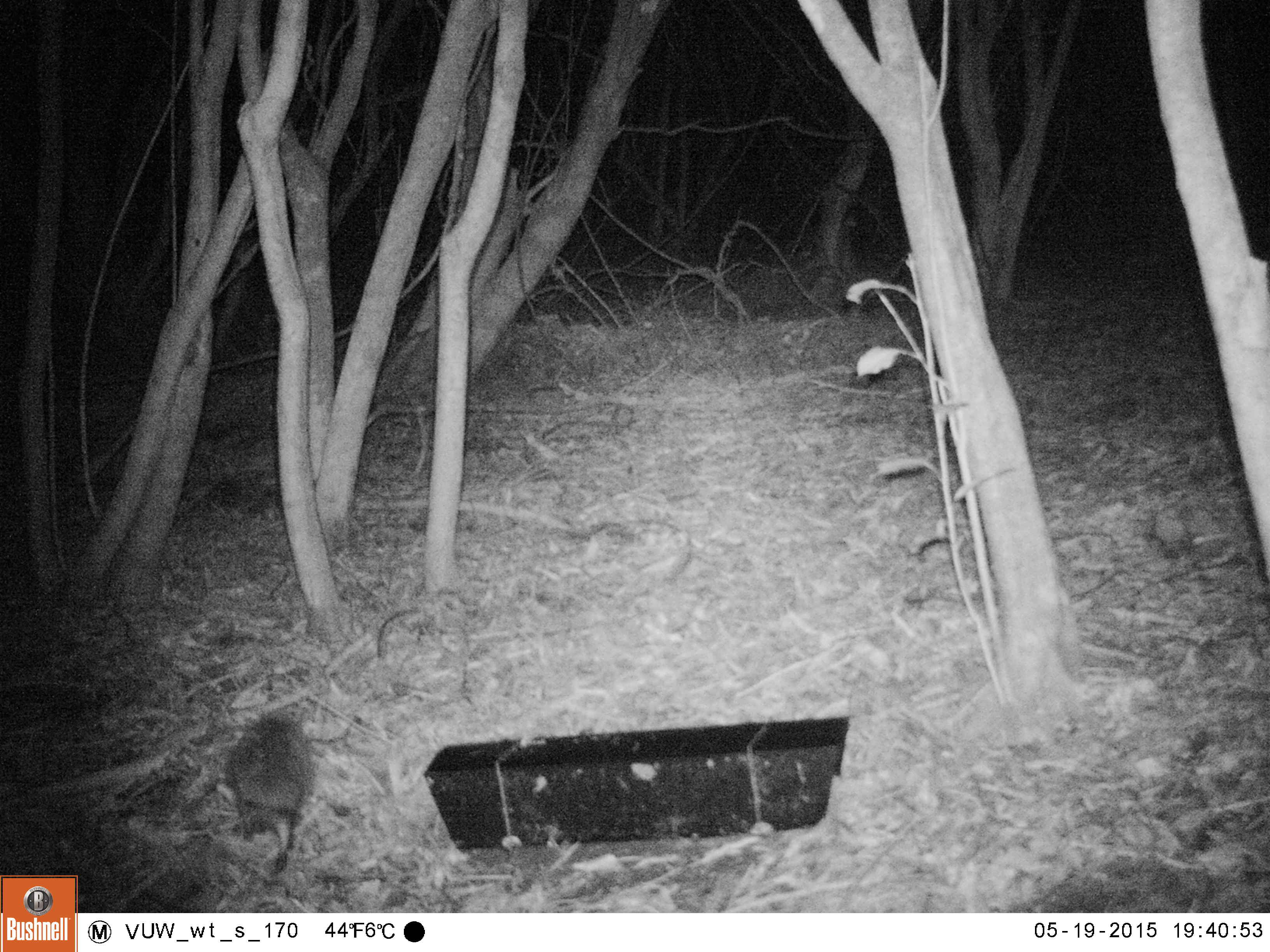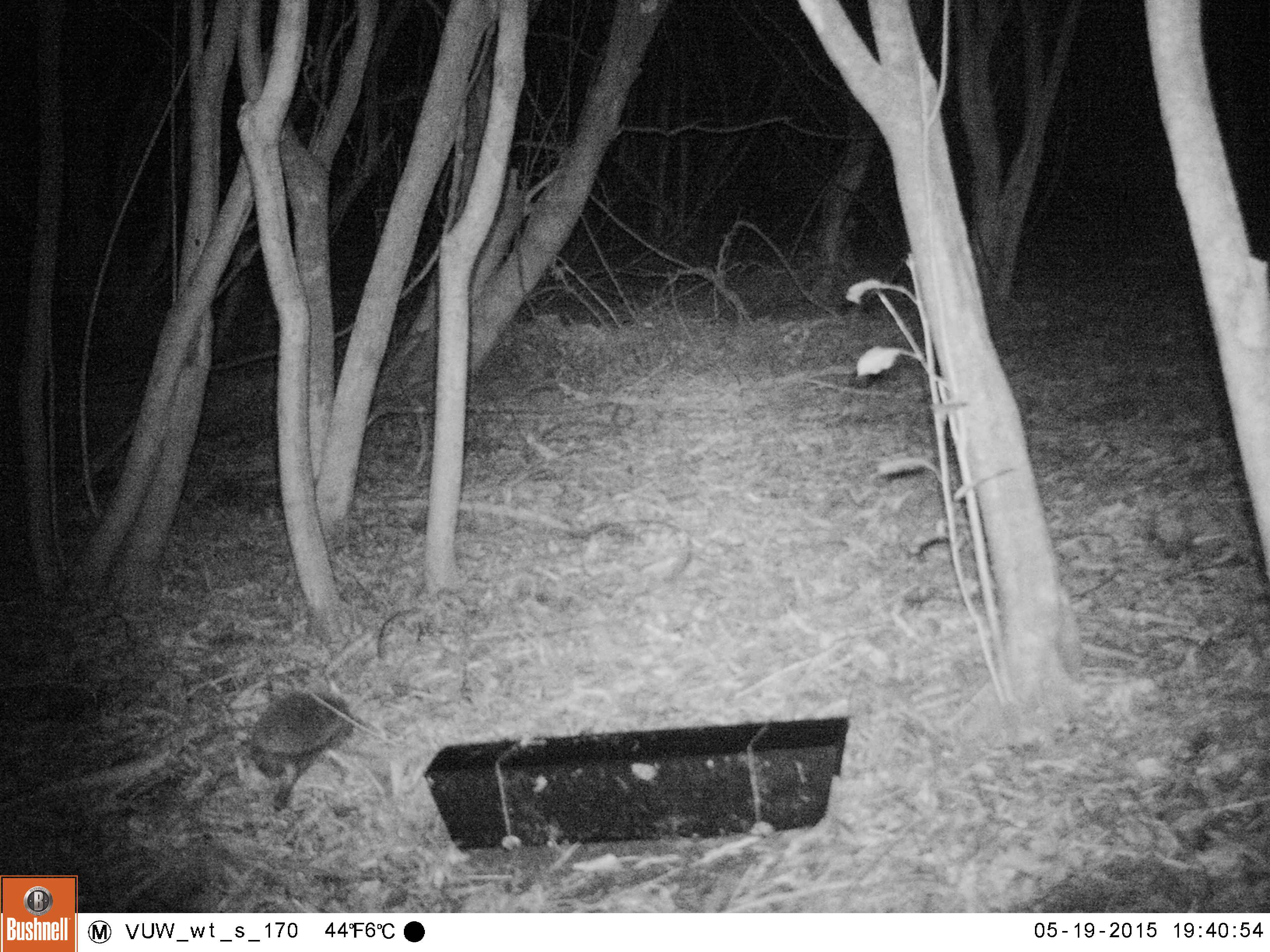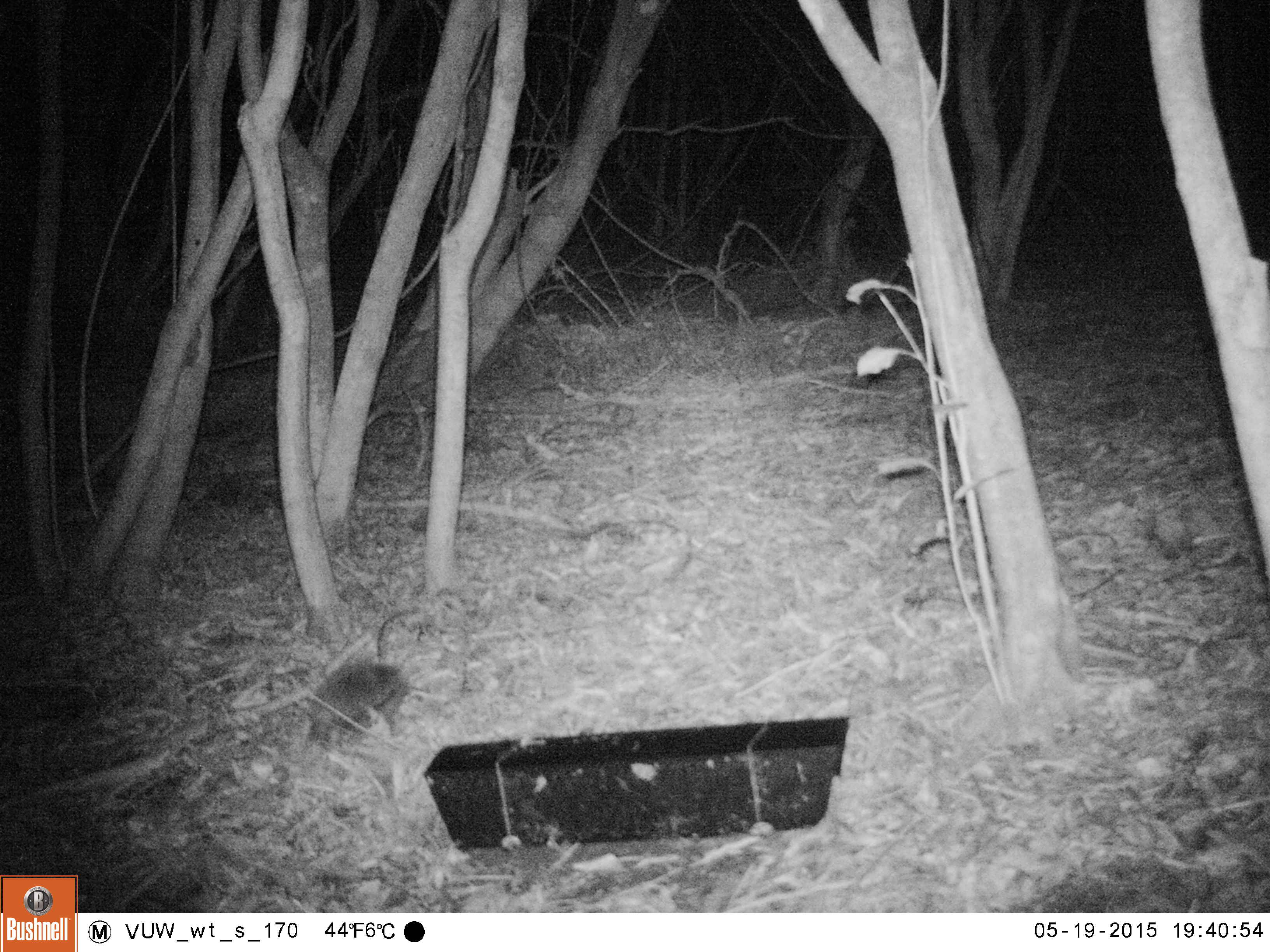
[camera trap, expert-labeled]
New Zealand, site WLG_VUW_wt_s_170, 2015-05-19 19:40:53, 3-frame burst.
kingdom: Animalia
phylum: Chordata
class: Mammalia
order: Eulipotyphla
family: Erinaceidae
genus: Erinaceus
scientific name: Erinaceus europaeus europaeus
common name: european hedgehog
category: hedgehog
Hedgehog (european hedgehog) (Erinaceus europaeus europaeus).